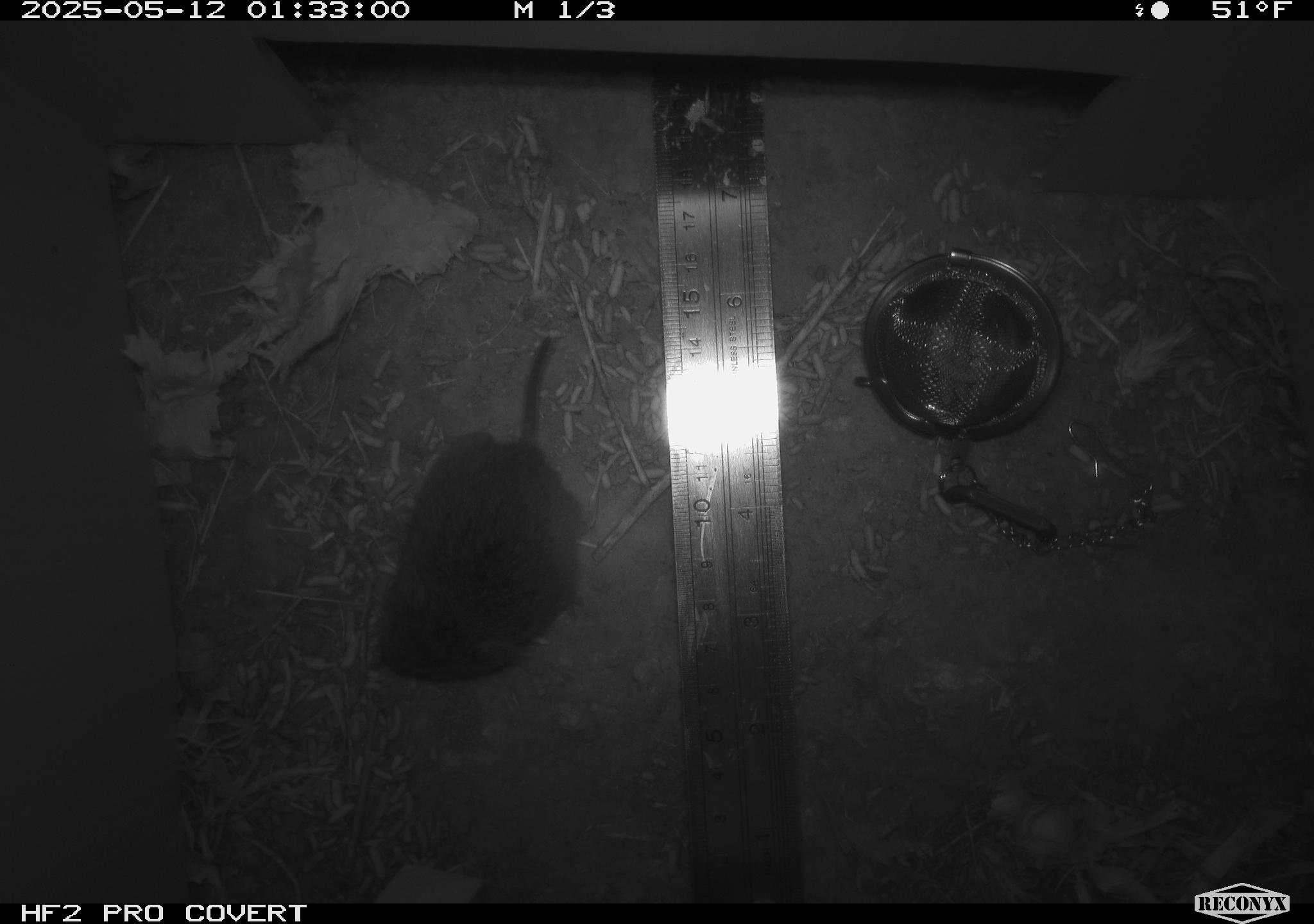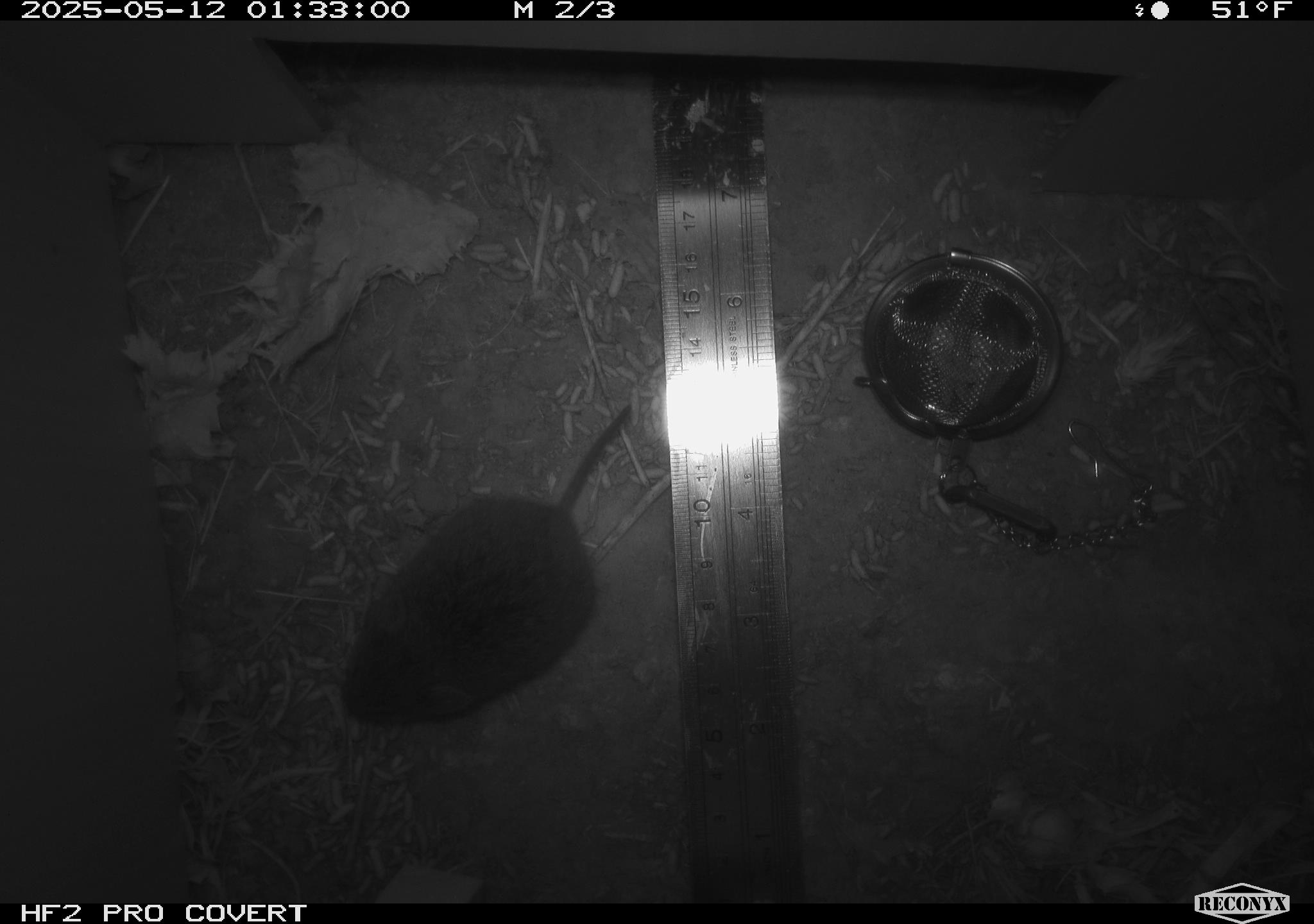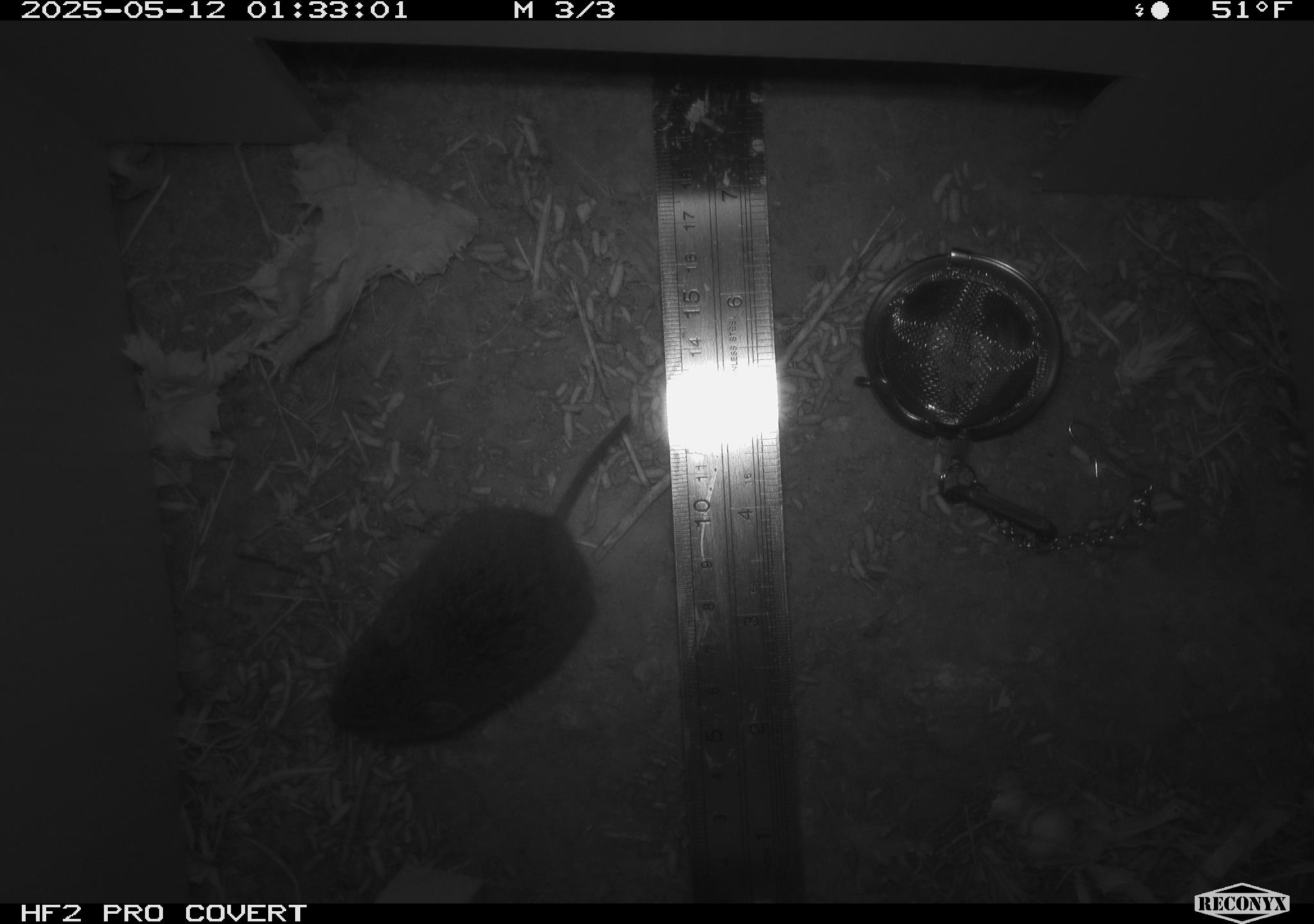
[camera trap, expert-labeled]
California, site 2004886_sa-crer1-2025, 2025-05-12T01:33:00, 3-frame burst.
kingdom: Animalia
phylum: Chordata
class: Mammalia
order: Rodentia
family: Cricetidae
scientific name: Arvicolinae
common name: voles, lemmings, and muskrats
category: arvicolinae subfamily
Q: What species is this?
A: Arvicolinae subfamily (voles, lemmings, and muskrats) (Arvicolinae).